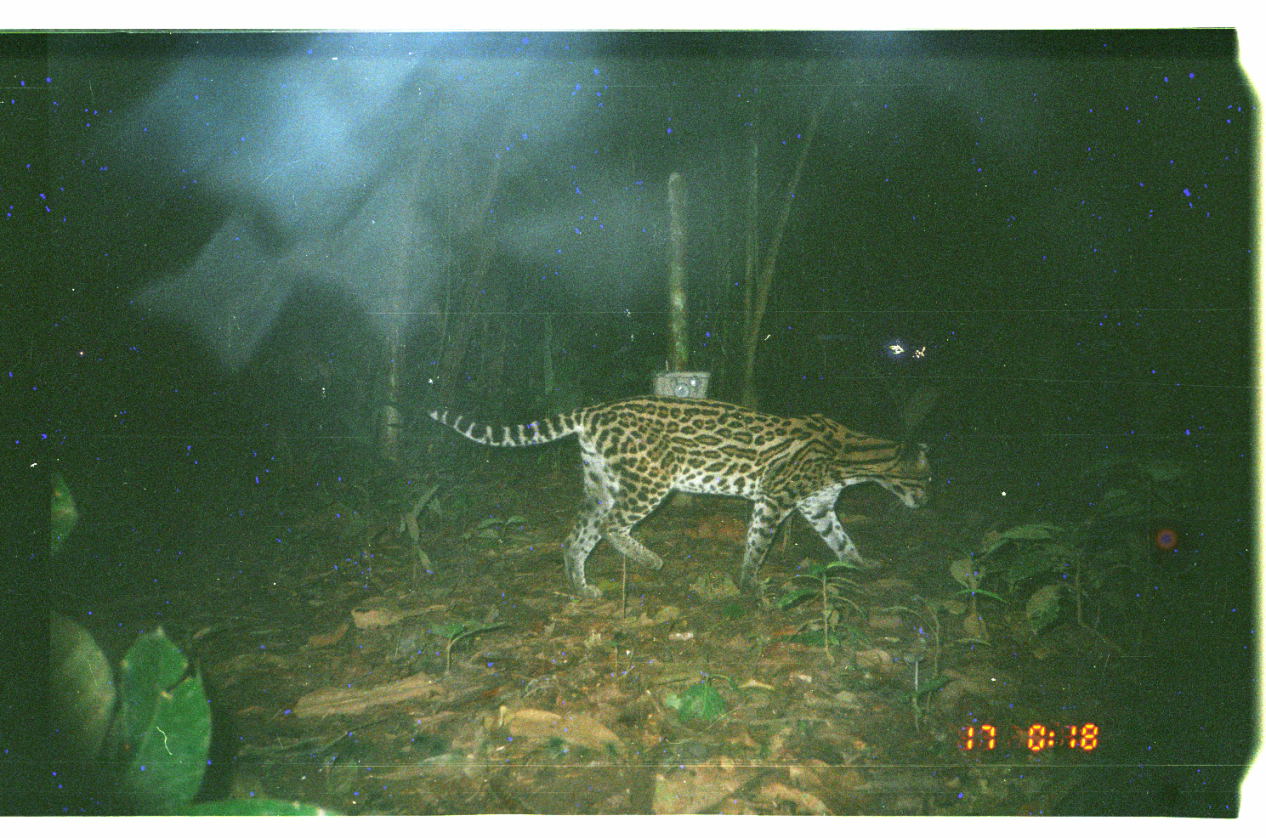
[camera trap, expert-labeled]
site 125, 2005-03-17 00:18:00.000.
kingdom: Animalia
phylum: Chordata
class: Mammalia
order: Carnivora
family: Felidae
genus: Leopardus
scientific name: Leopardus pardalis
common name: ocelot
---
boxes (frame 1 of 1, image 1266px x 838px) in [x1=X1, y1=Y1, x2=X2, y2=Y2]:
leopardus pardalis: [x1=425, y1=394, x2=936, y2=601]